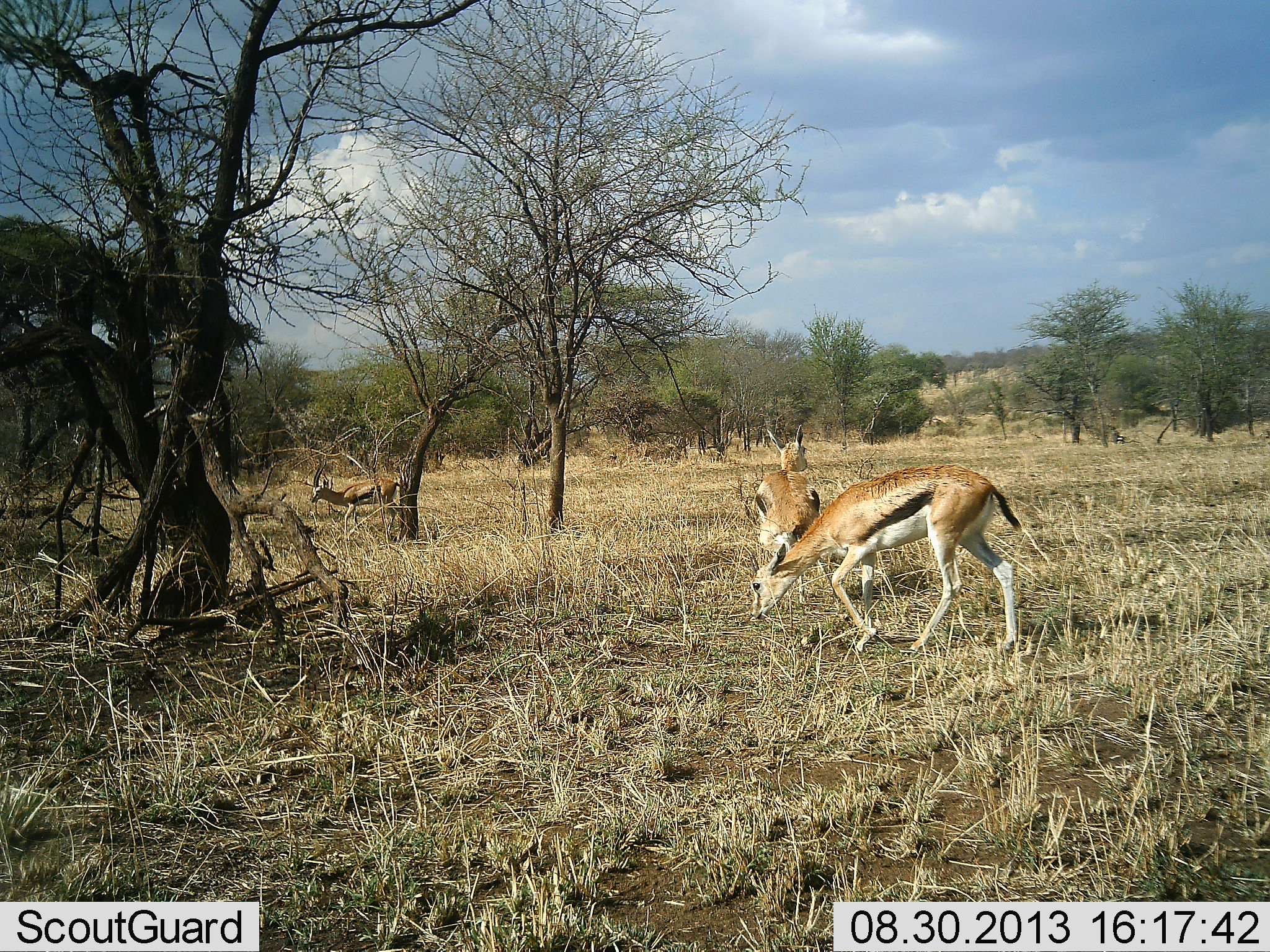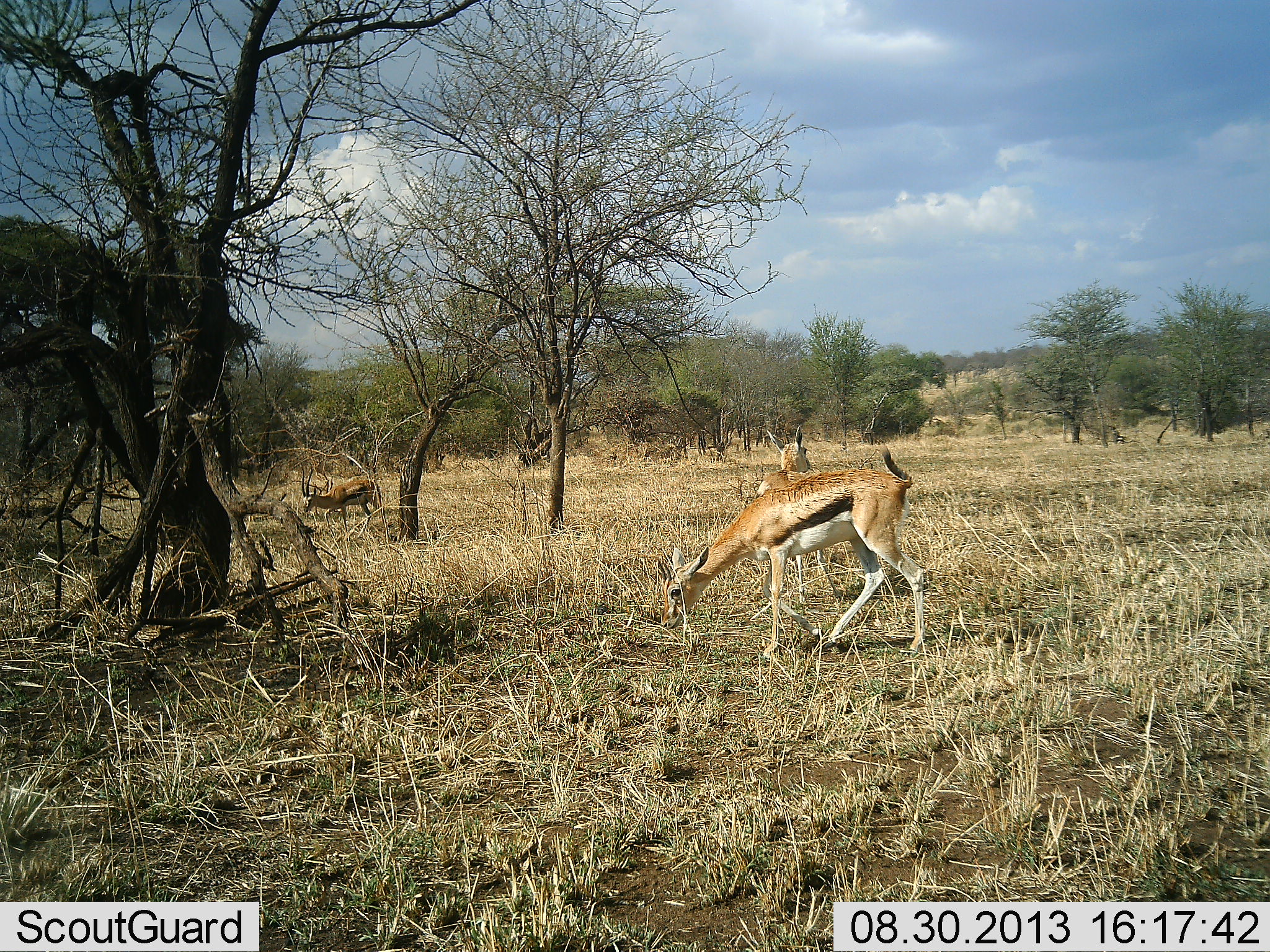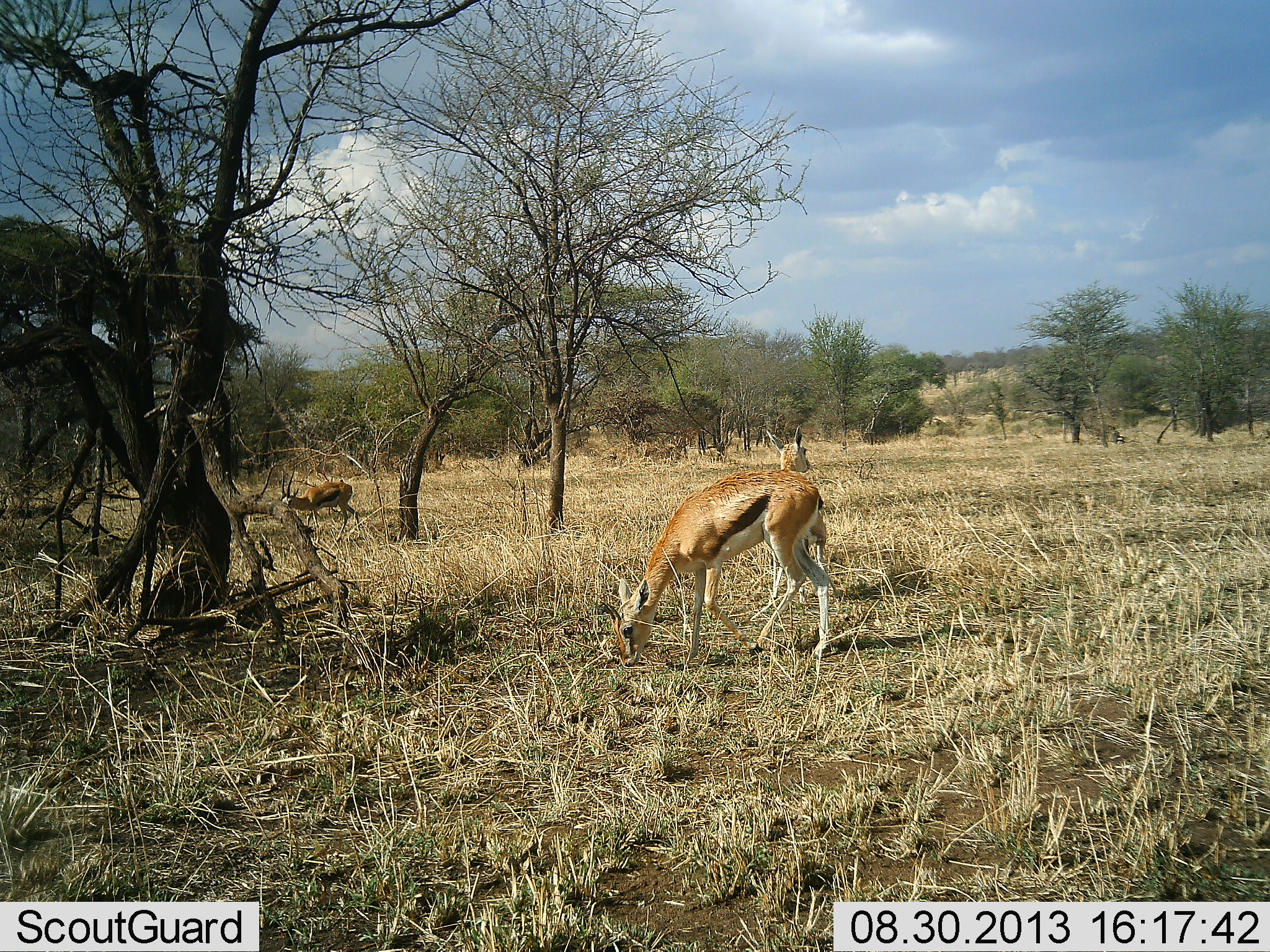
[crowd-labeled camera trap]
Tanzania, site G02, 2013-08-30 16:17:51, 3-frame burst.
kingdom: Animalia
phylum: Chordata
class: Mammalia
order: Artiodactyla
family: Bovidae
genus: Eudorcas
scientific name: Eudorcas thomsonii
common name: thomson's gazelle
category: gazellethomsons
Gazellethomsons (thomson's gazelle) (Eudorcas thomsonii), count 3. Behavior (volunteer vote fractions): standing 60%, resting 10%, moving 60%, interacting 0%. Young present (vote fraction): 10%. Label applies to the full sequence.